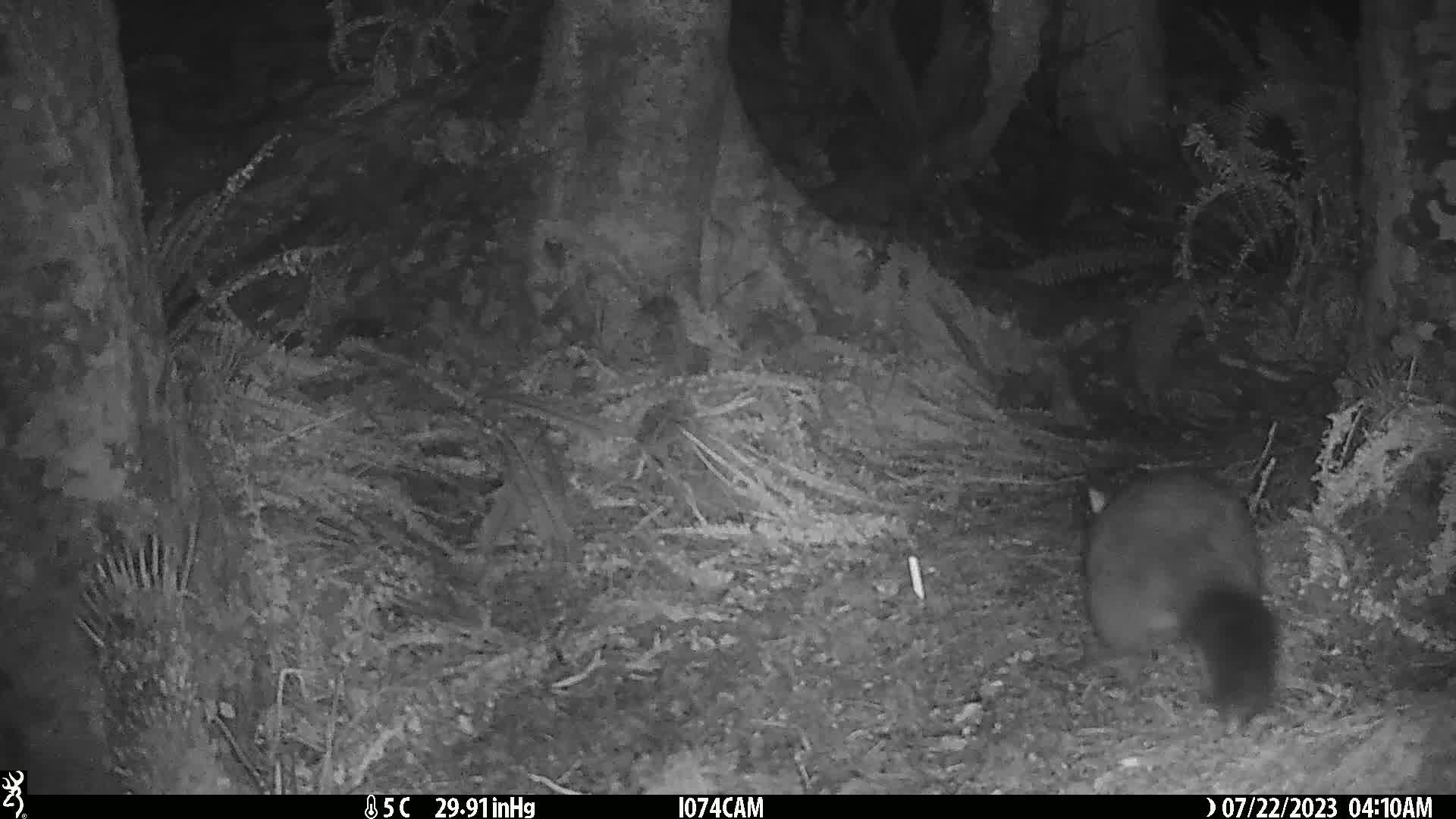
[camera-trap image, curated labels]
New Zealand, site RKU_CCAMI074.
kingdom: Animalia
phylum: Chordata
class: Mammalia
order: Diprotodontia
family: Phalangeridae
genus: Trichosurus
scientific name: Trichosurus vulpecula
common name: common brushtail possum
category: possum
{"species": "possum (common brushtail possum) (Trichosurus vulpecula)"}